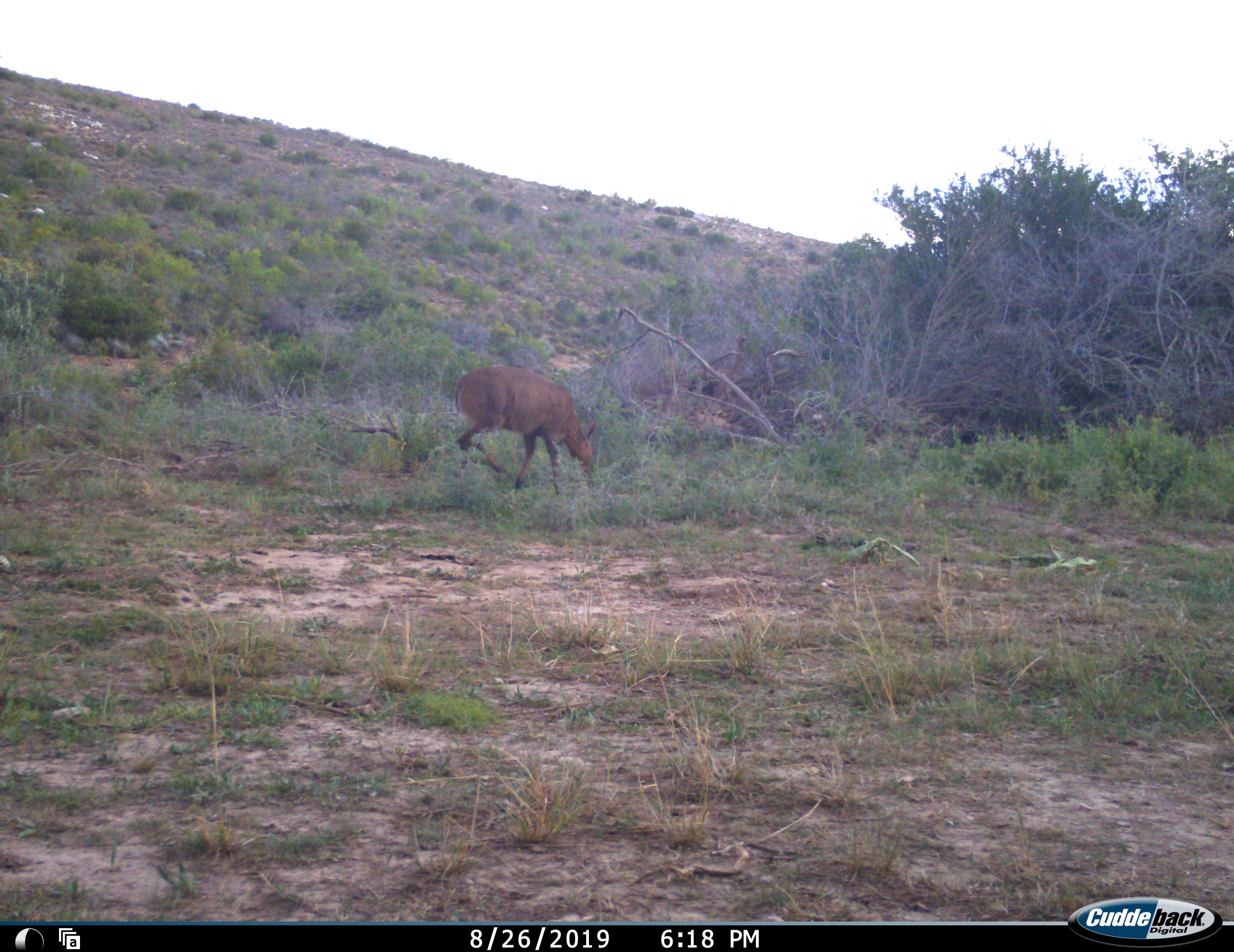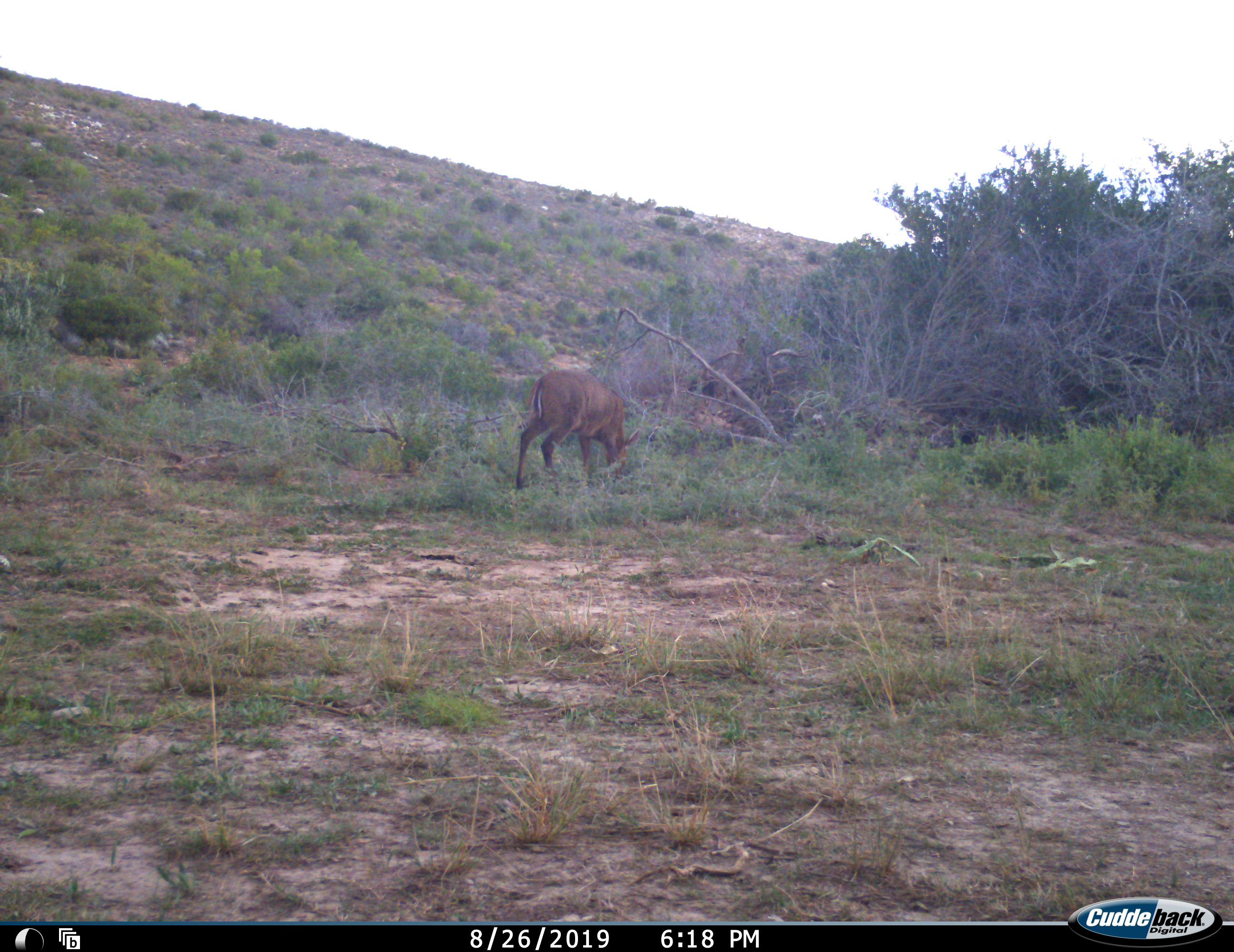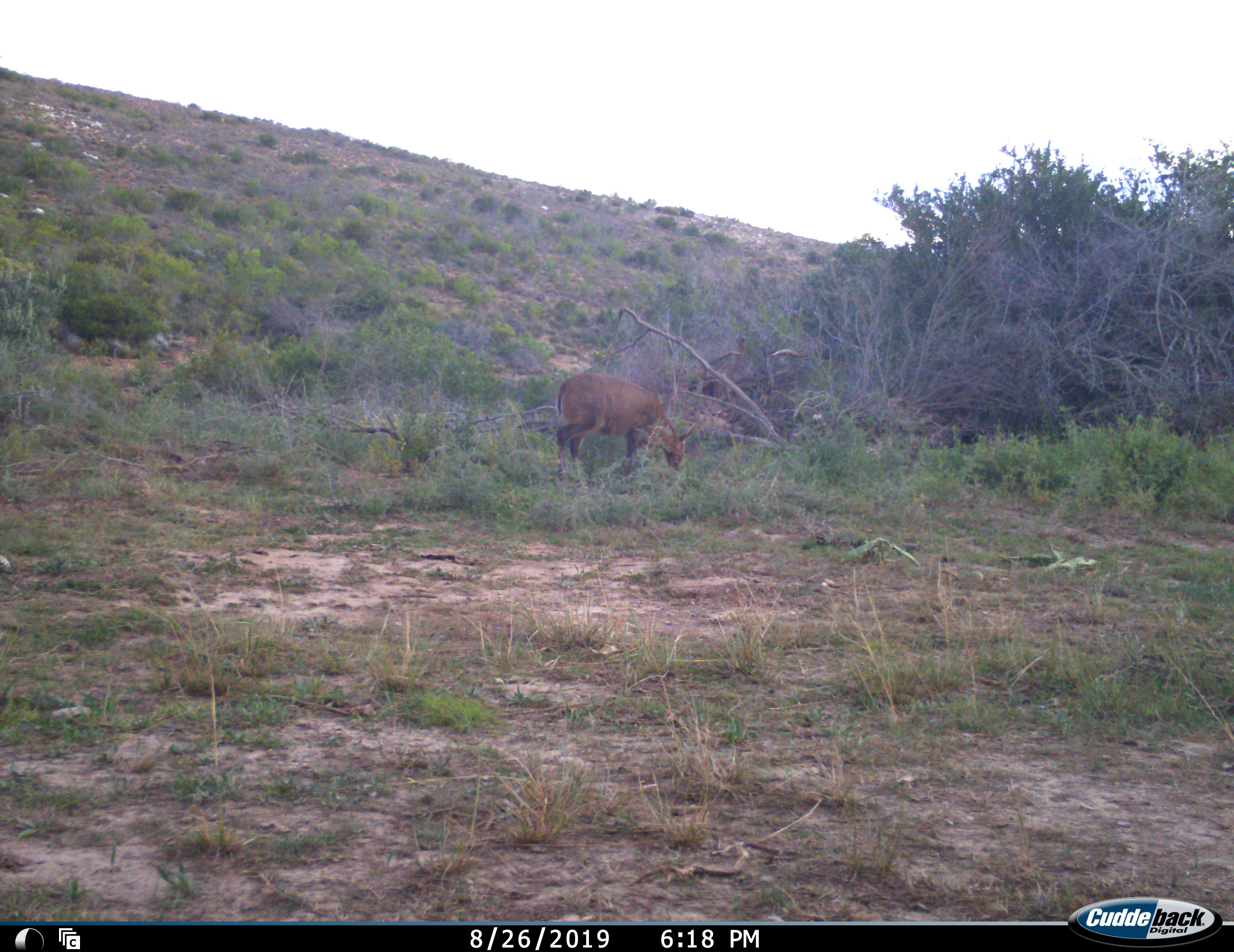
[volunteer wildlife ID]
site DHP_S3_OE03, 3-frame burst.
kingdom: Animalia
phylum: Chordata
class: Mammalia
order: Artiodactyla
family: Bovidae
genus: Sylvicapra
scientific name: Sylvicapra grimmia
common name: common duiker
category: duikercommongrey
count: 1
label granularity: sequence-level